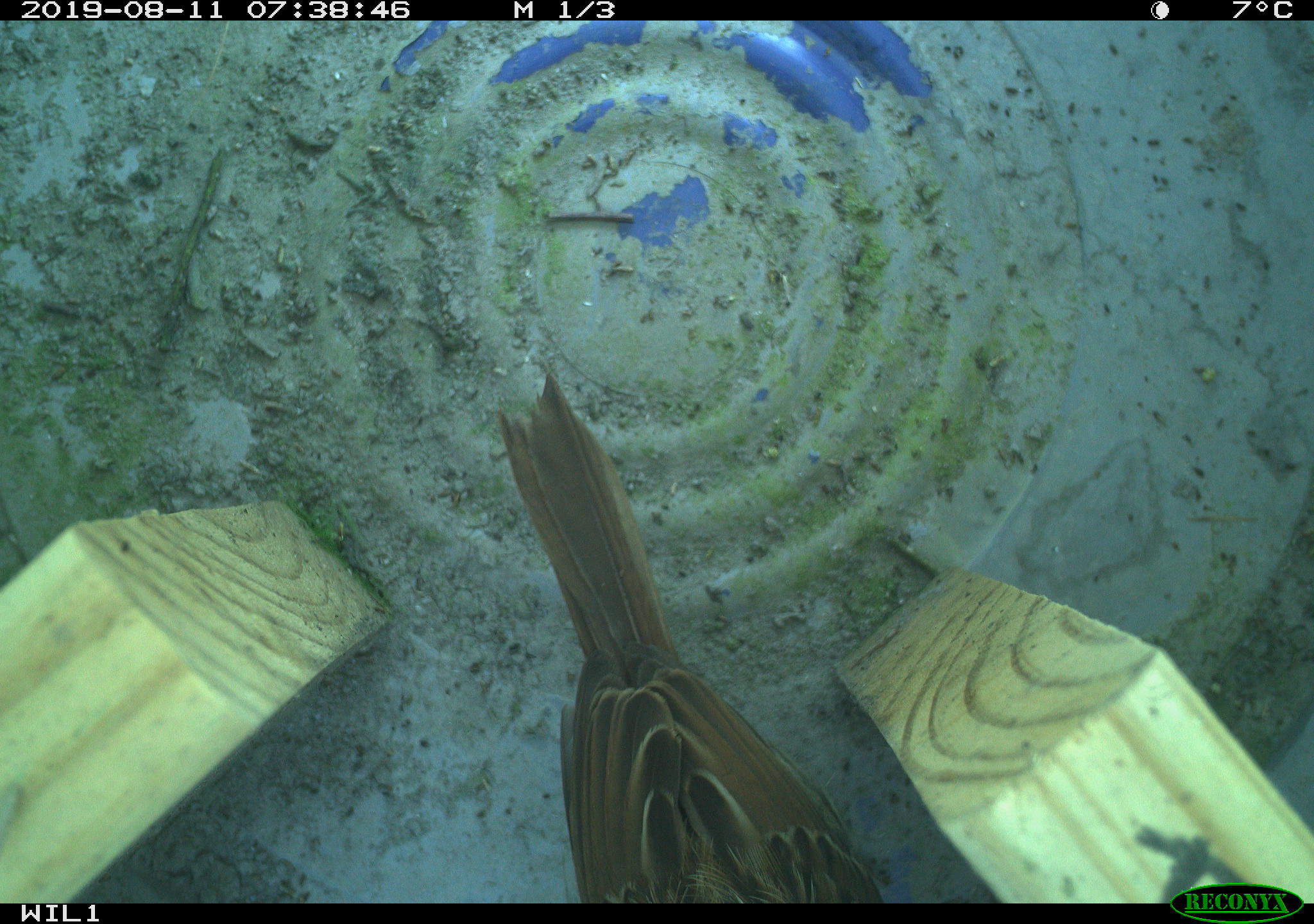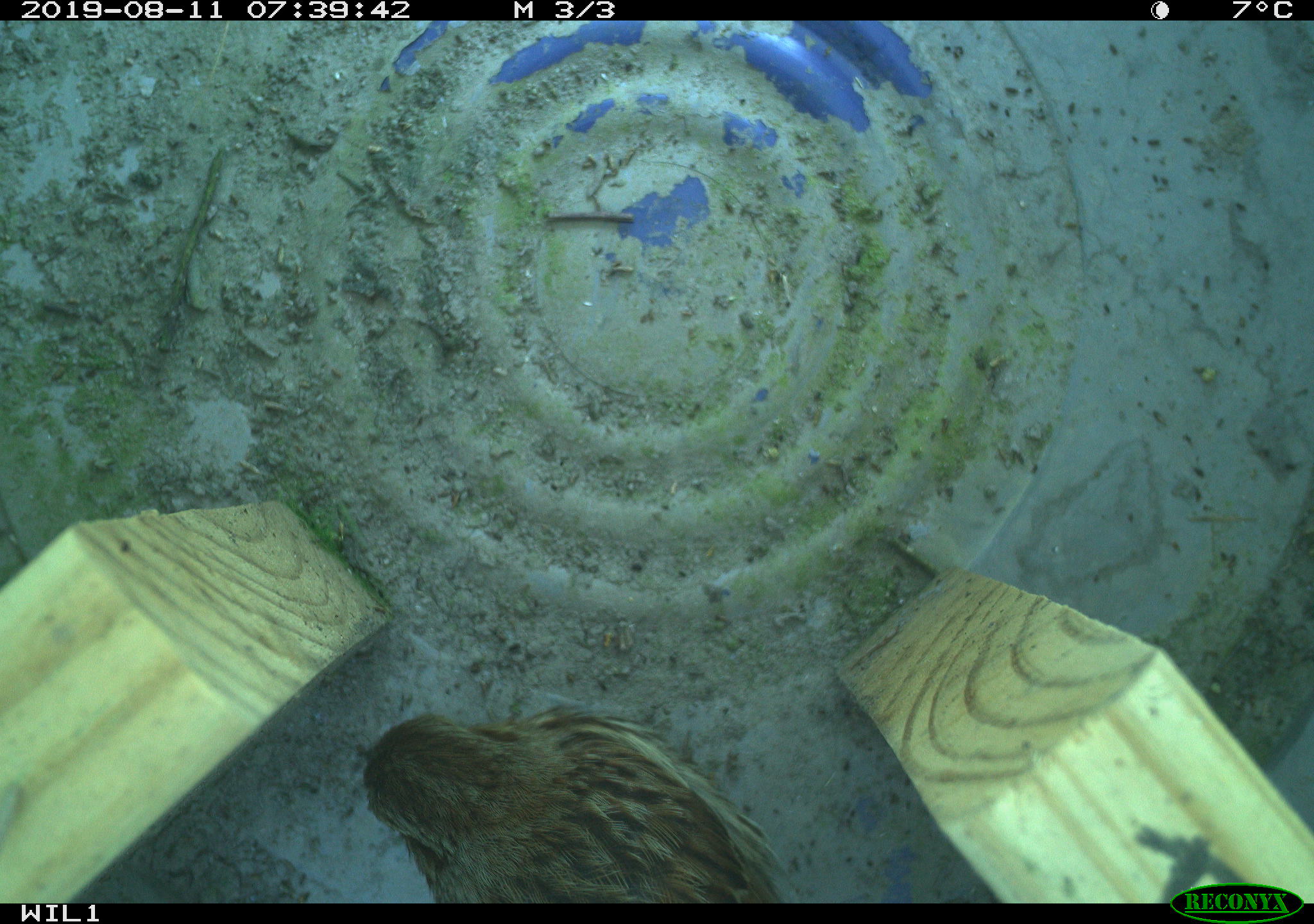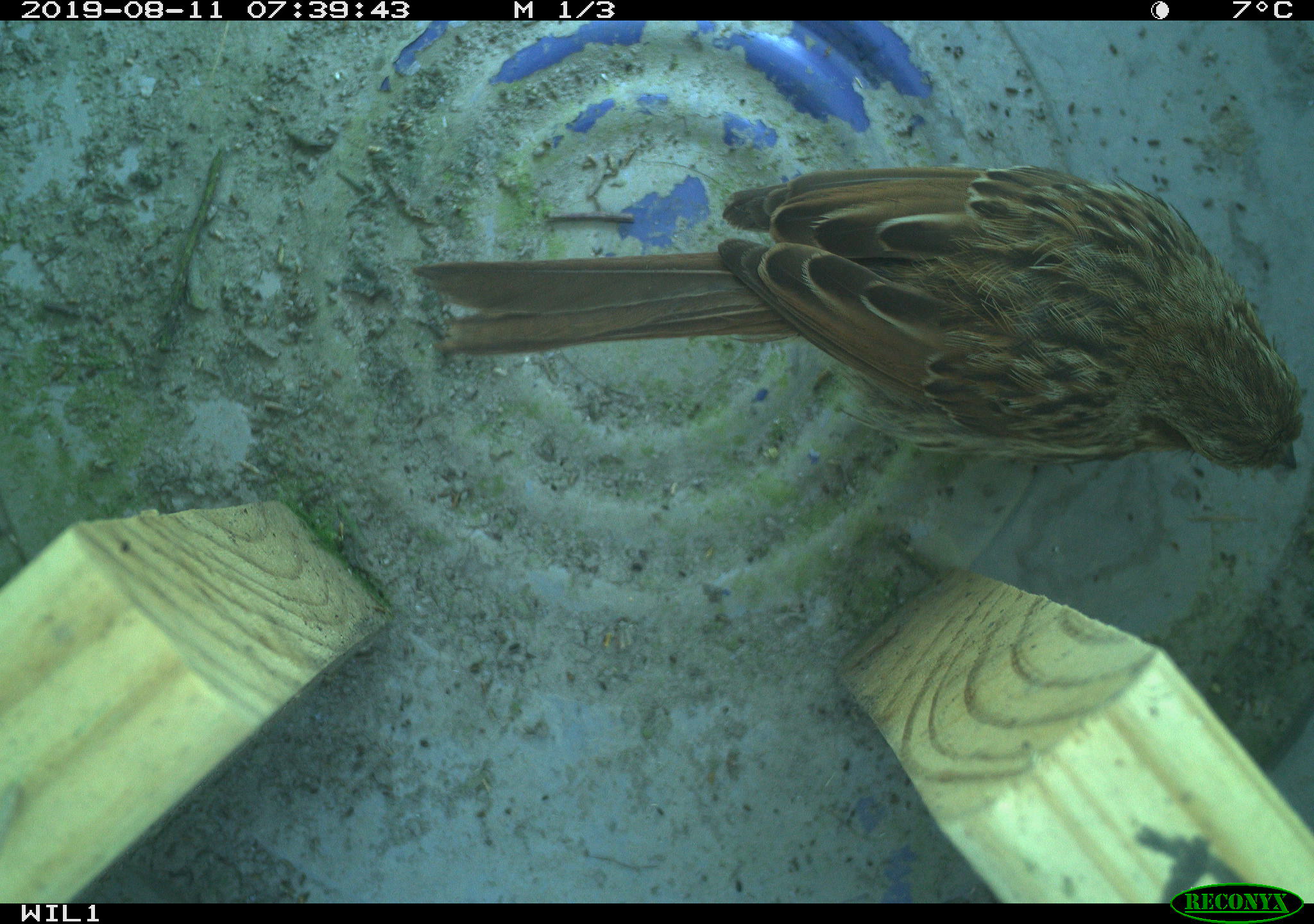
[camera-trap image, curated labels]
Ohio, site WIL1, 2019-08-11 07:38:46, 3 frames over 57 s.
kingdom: Animalia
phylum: Chordata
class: Aves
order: Passeriformes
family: Passerellidae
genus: Melospiza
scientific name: Melospiza melodia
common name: song sparrow